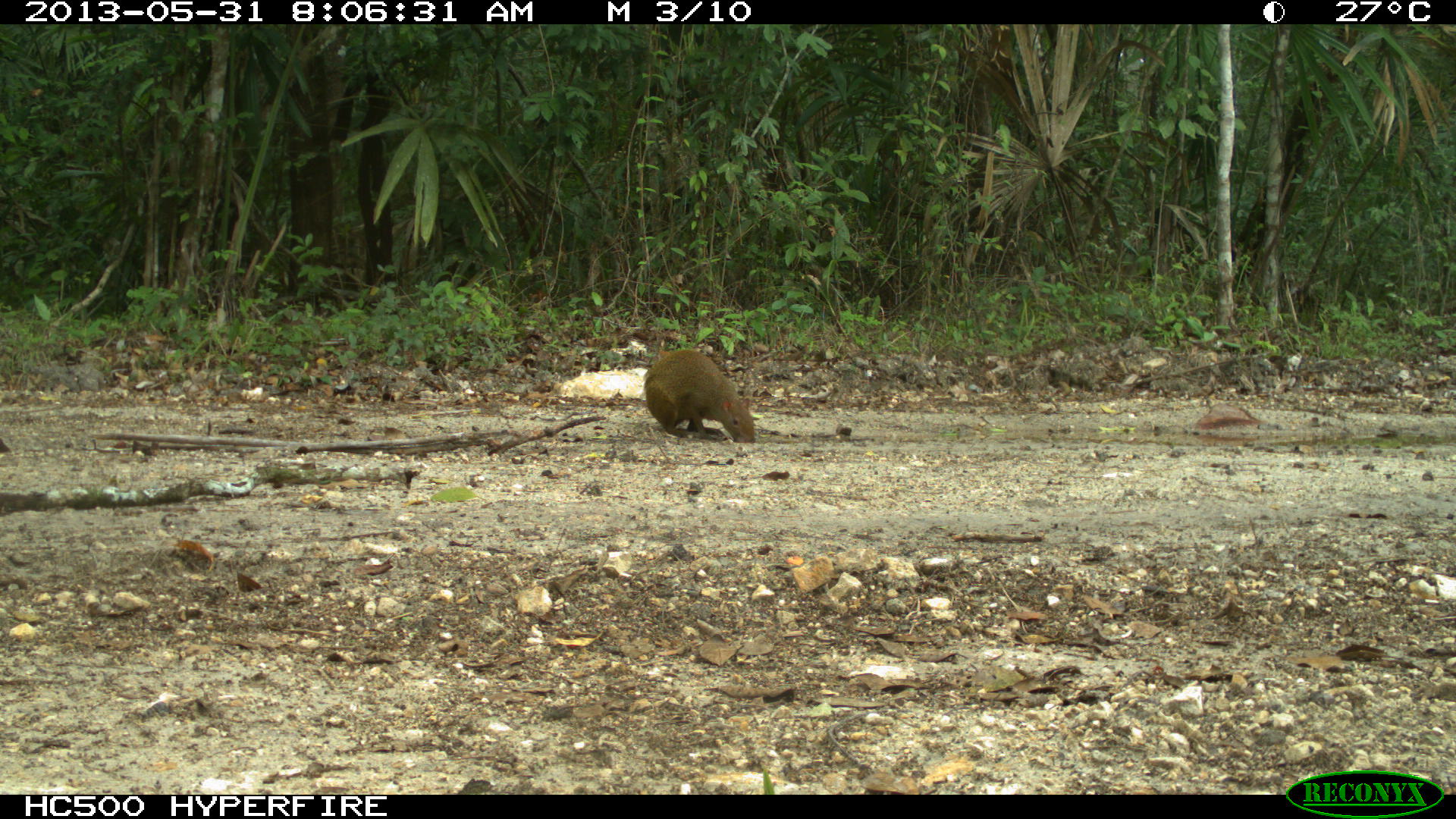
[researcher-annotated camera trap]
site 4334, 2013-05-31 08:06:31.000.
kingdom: Animalia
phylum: Chordata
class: Mammalia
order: Rodentia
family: Dasyproctidae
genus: Dasyprocta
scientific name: Dasyprocta punctata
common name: central american agouti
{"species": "Dasyprocta punctata (central american agouti)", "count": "1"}